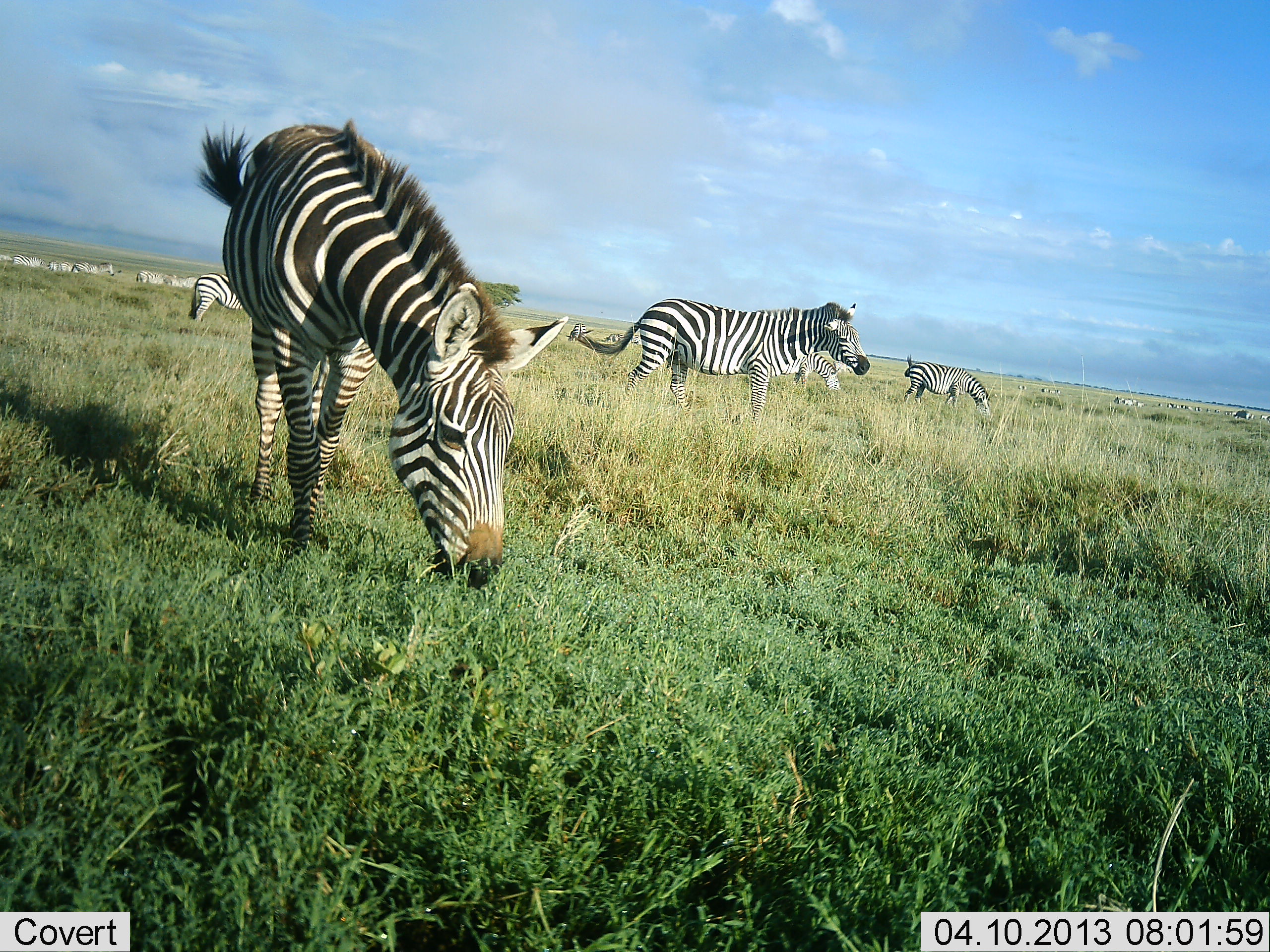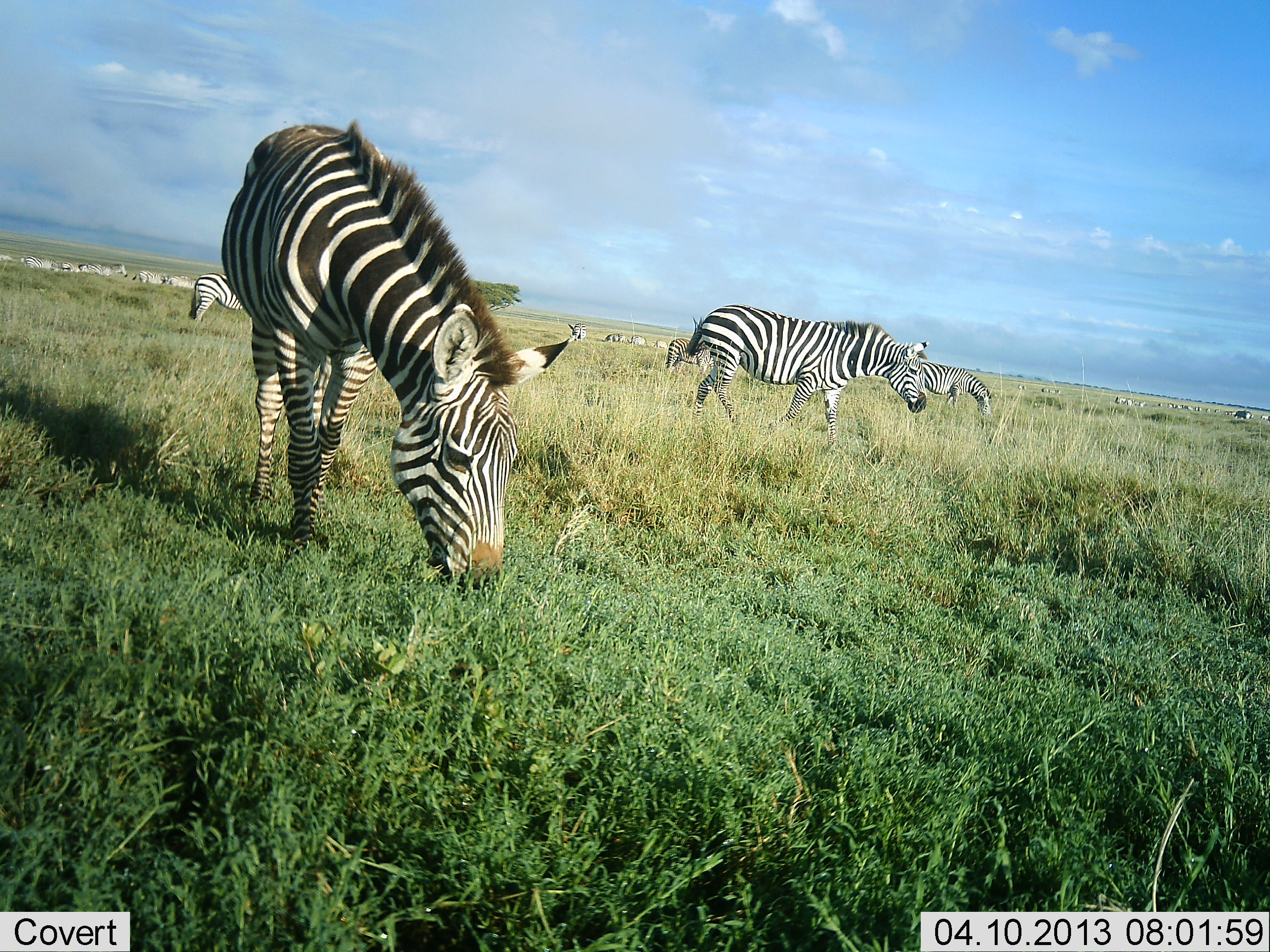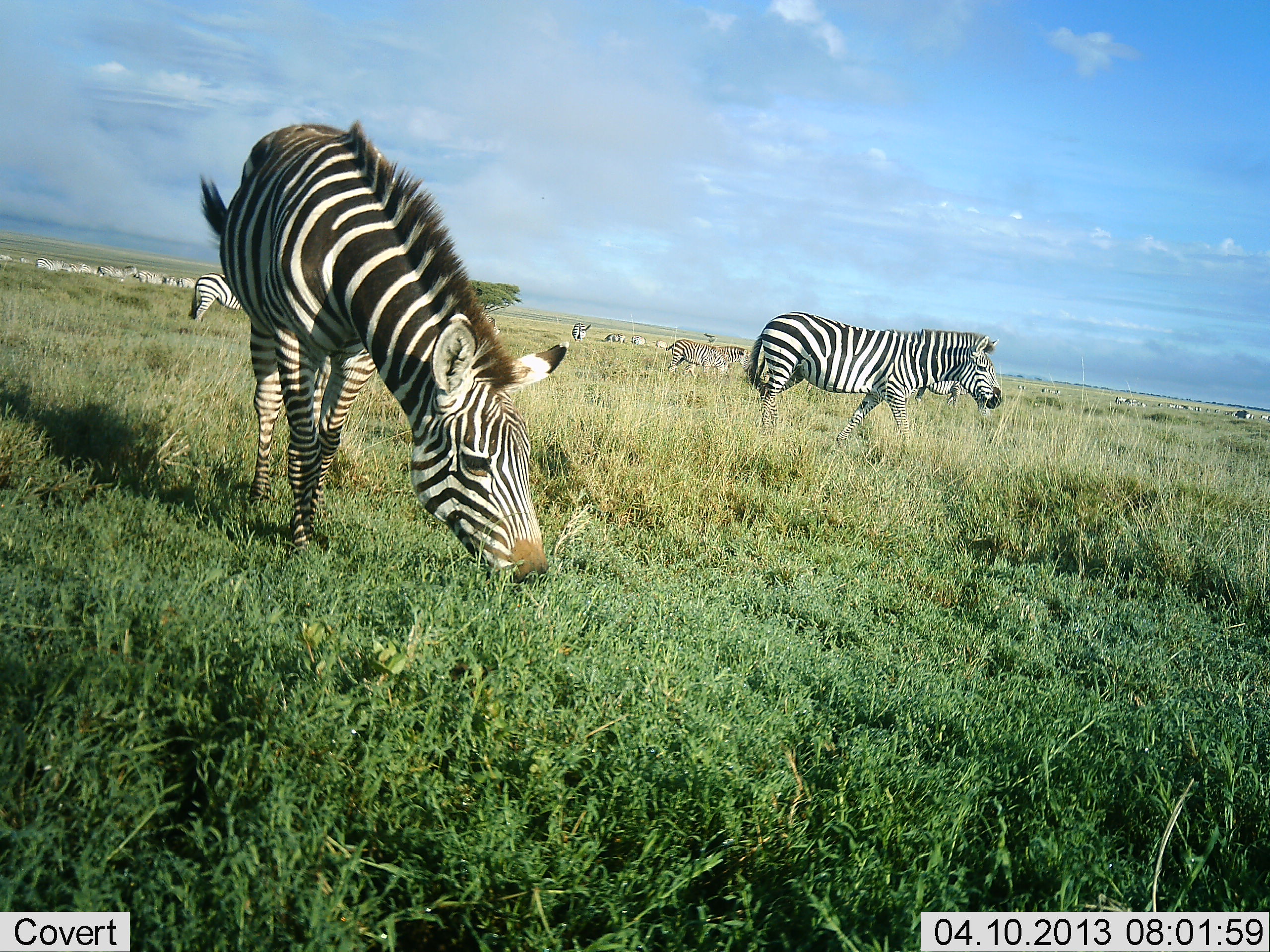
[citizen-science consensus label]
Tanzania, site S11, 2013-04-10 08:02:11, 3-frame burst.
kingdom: Animalia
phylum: Chordata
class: Mammalia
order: Perissodactyla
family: Equidae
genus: Equus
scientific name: Equus quagga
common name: plains zebra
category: zebra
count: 11-50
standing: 42%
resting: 0%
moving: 84%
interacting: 0%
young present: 0%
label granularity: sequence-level